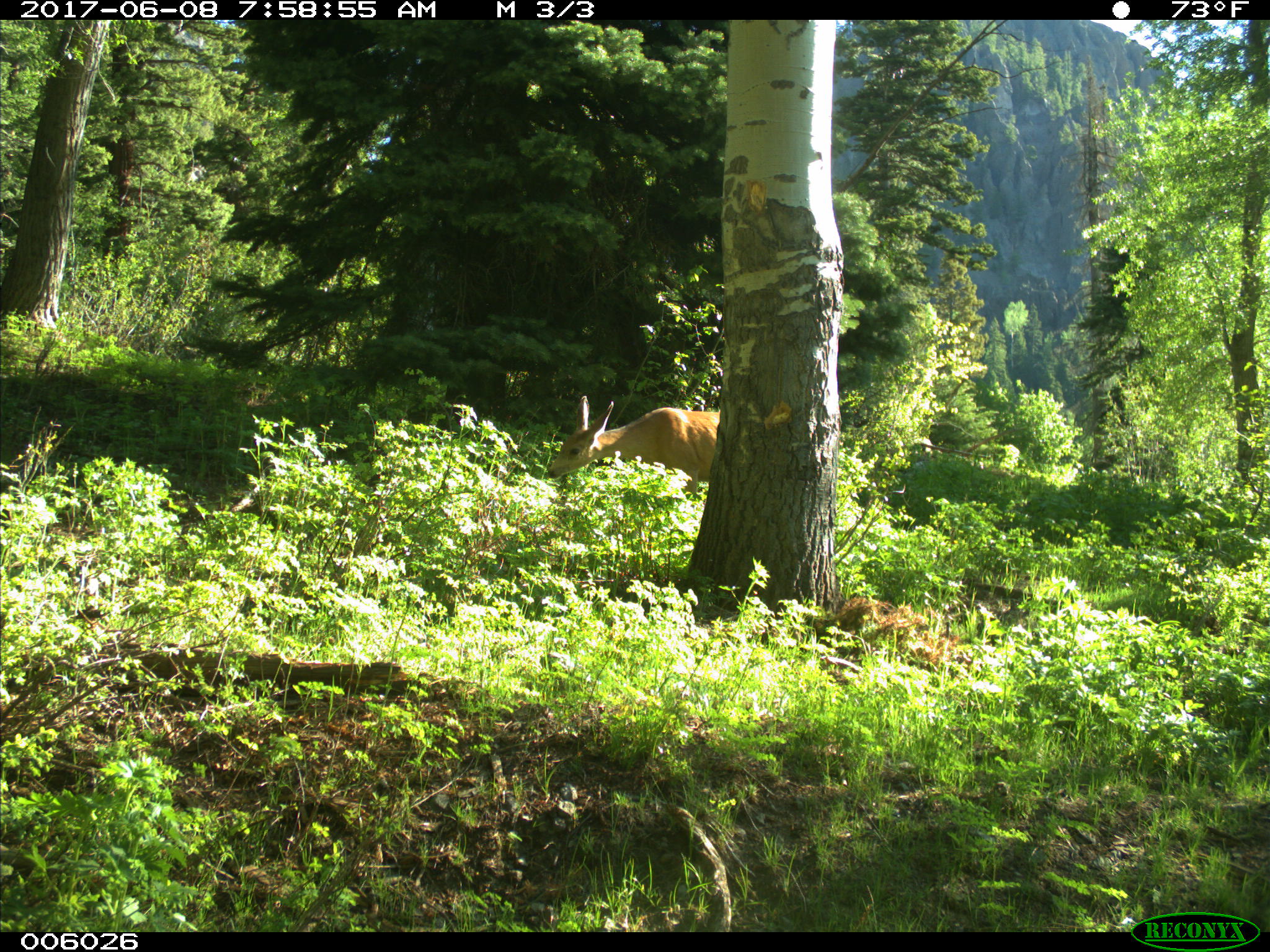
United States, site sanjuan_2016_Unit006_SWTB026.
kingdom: Animalia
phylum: Chordata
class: Mammalia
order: Artiodactyla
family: Cervidae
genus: Odocoileus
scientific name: Odocoileus hemionus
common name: mule deer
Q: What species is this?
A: Odocoileus hemionus (mule deer).